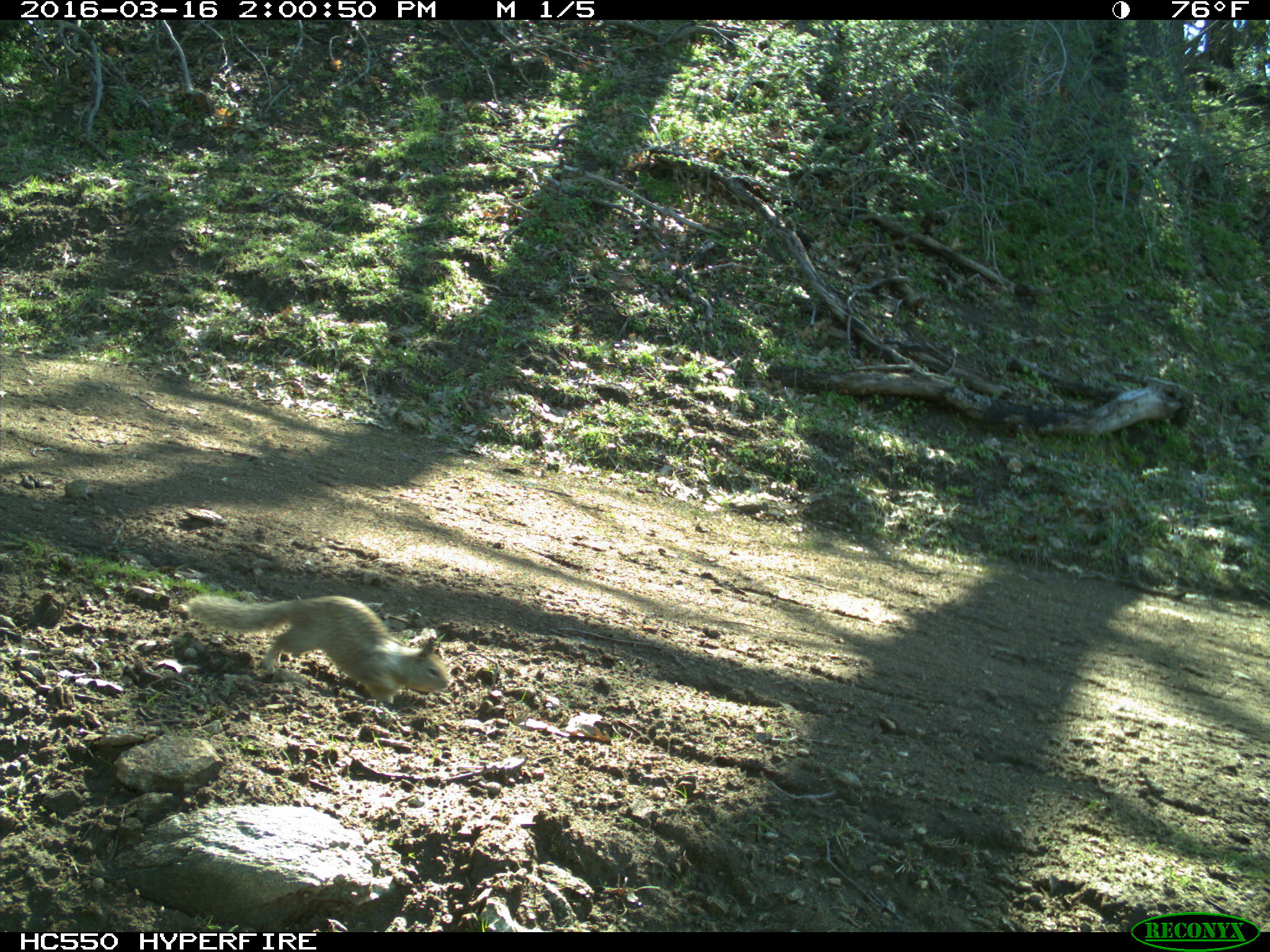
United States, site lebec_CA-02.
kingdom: Animalia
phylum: Chordata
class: Mammalia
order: Rodentia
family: Sciuridae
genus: Otospermophilus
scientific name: Otospermophilus beecheyi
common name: california ground squirrel